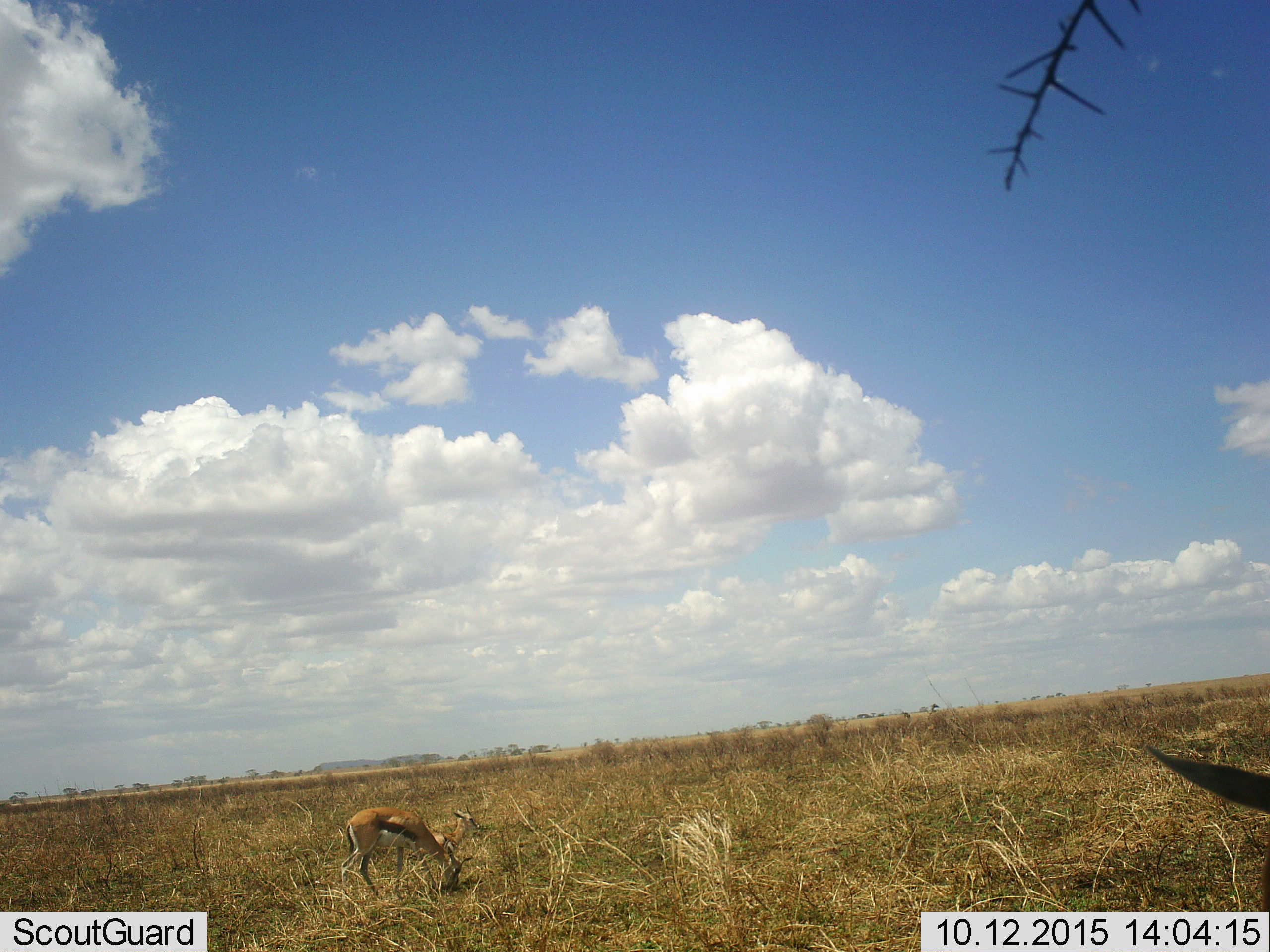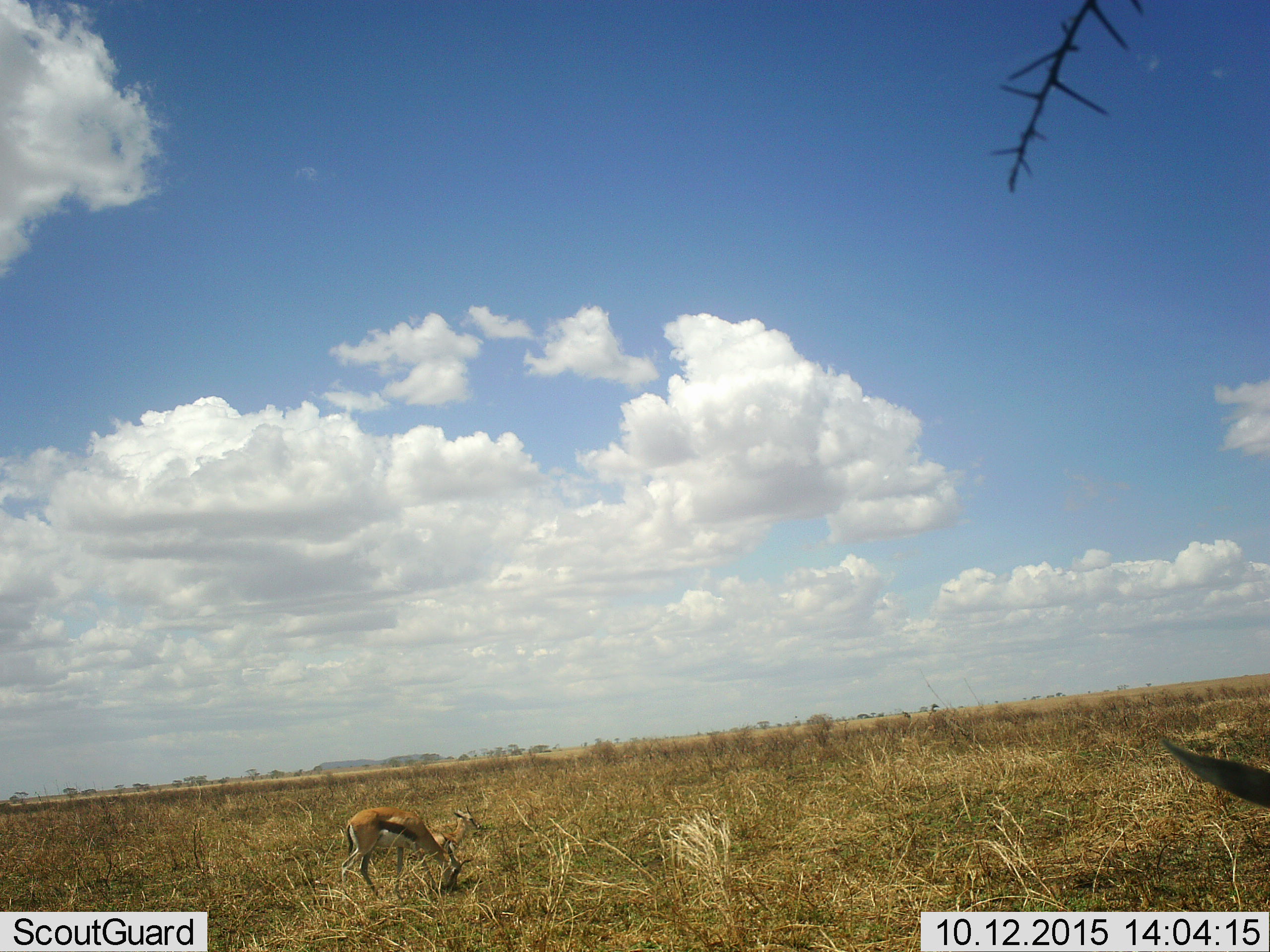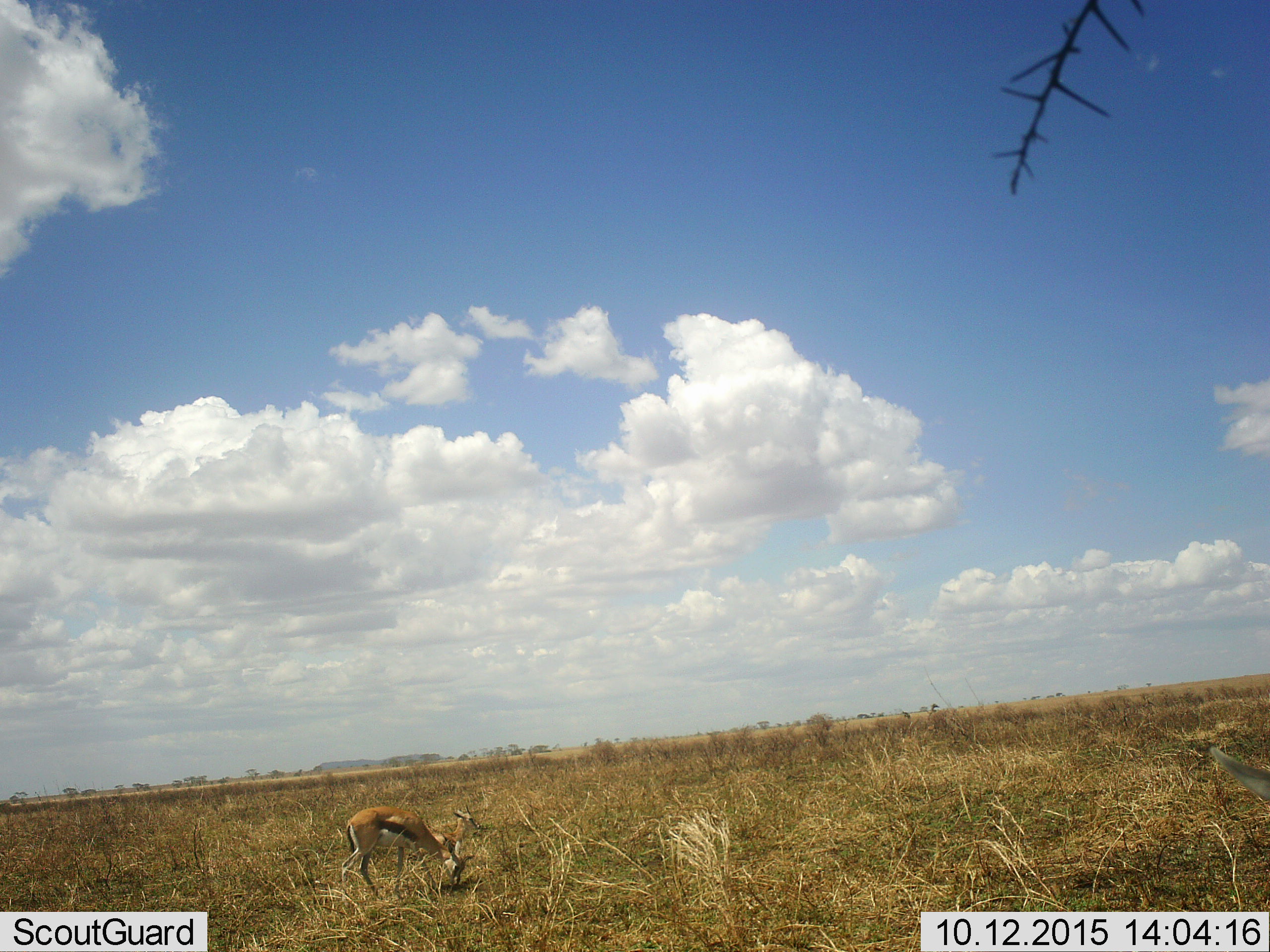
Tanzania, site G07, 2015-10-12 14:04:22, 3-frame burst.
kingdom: Animalia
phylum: Chordata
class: Mammalia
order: Artiodactyla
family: Bovidae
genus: Eudorcas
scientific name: Eudorcas thomsonii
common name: thomson's gazelle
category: gazellethomsons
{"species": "gazellethomsons (thomson's gazelle) (Eudorcas thomsonii)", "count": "3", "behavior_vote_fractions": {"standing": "67%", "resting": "67%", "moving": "11%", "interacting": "0%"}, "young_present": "44%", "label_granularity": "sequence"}